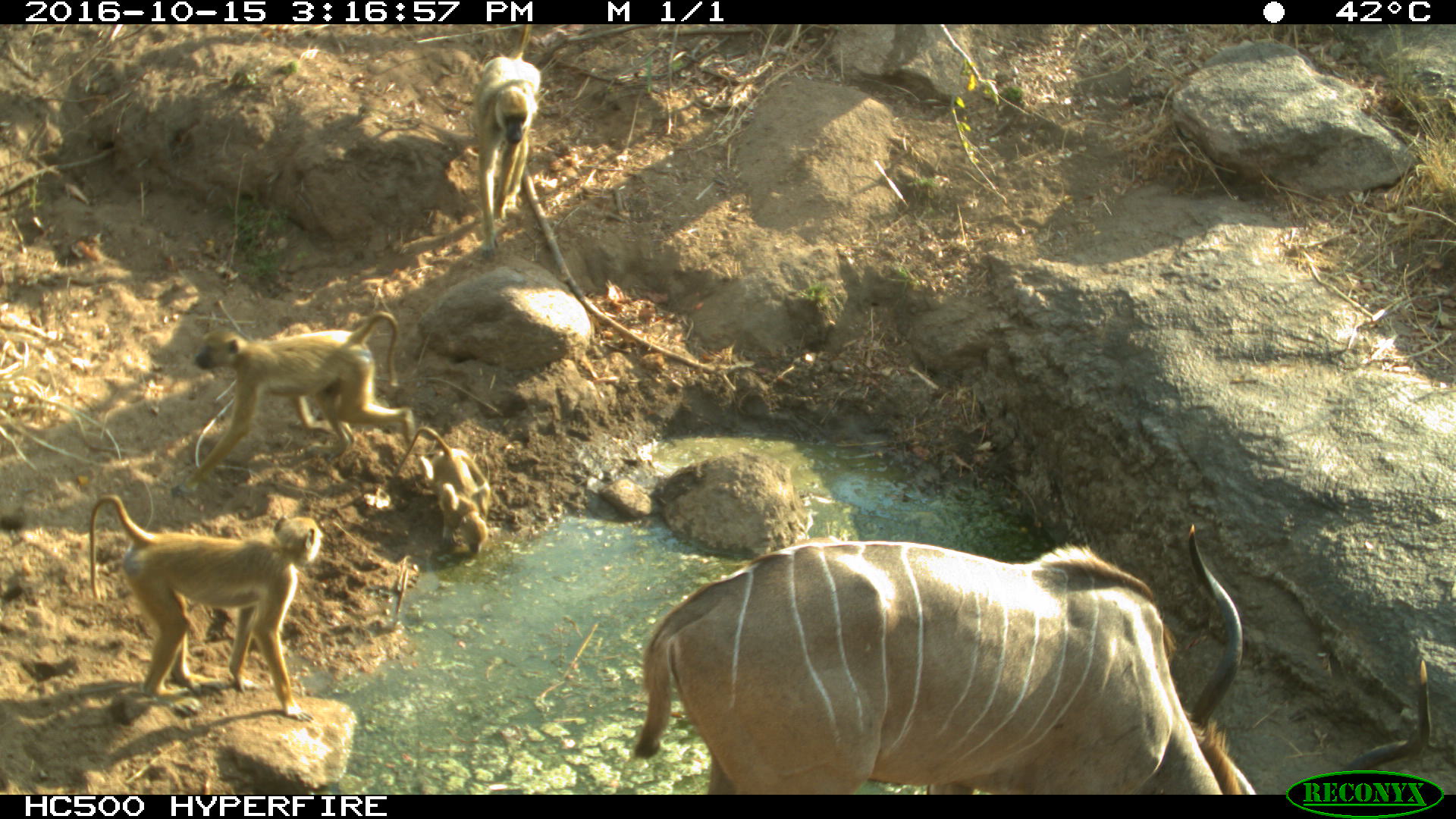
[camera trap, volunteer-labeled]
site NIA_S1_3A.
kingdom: Animalia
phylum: Chordata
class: Mammalia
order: Primates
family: Cercopithecidae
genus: Papio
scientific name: Papio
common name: baboon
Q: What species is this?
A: Baboon (Papio).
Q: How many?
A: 3.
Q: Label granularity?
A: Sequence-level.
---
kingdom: Animalia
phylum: Chordata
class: Mammalia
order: Artiodactyla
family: Bovidae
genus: Tragelaphus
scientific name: Tragelaphus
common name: kudu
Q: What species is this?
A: Kudu (Tragelaphus).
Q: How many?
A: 1.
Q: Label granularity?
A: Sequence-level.